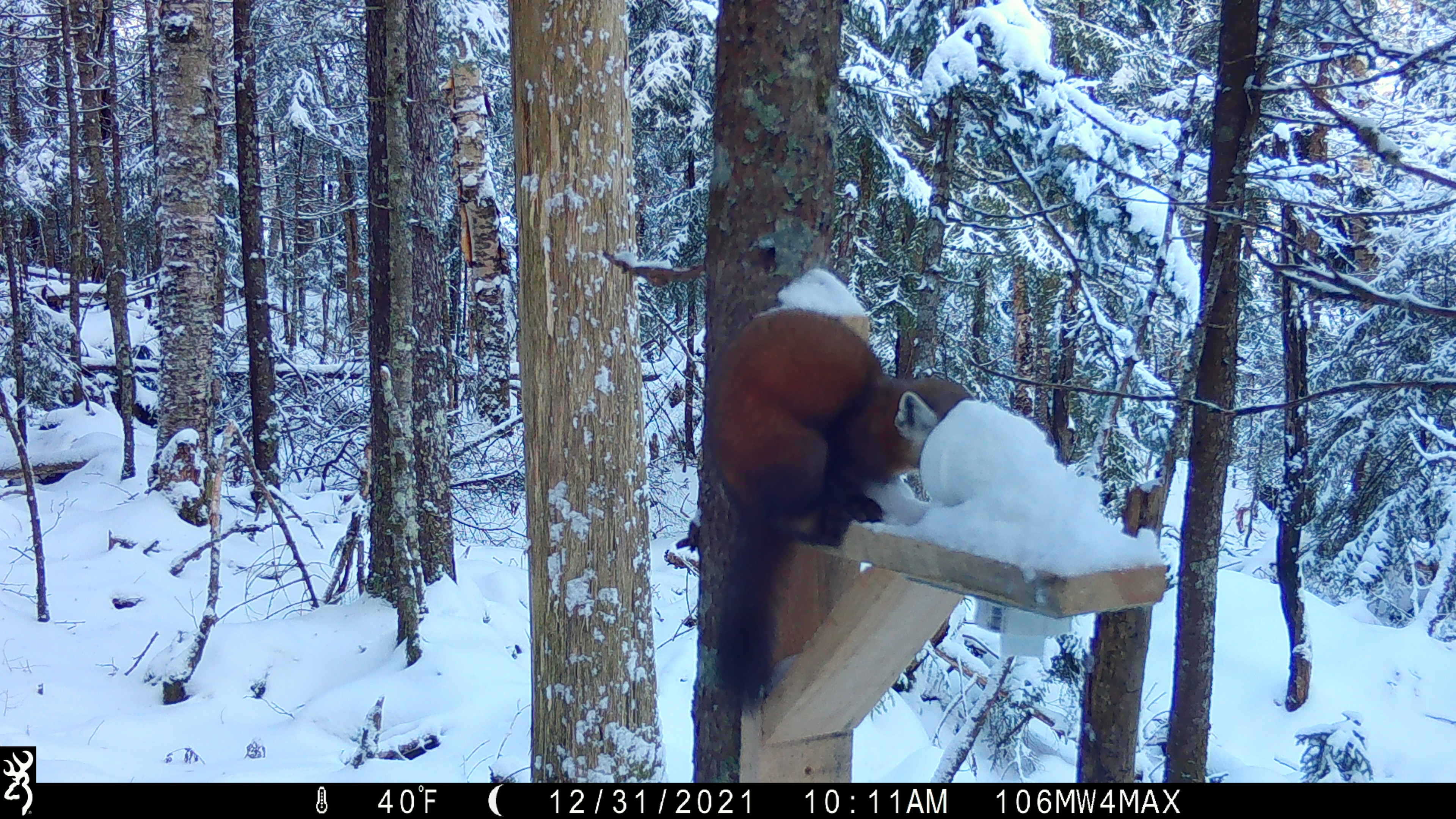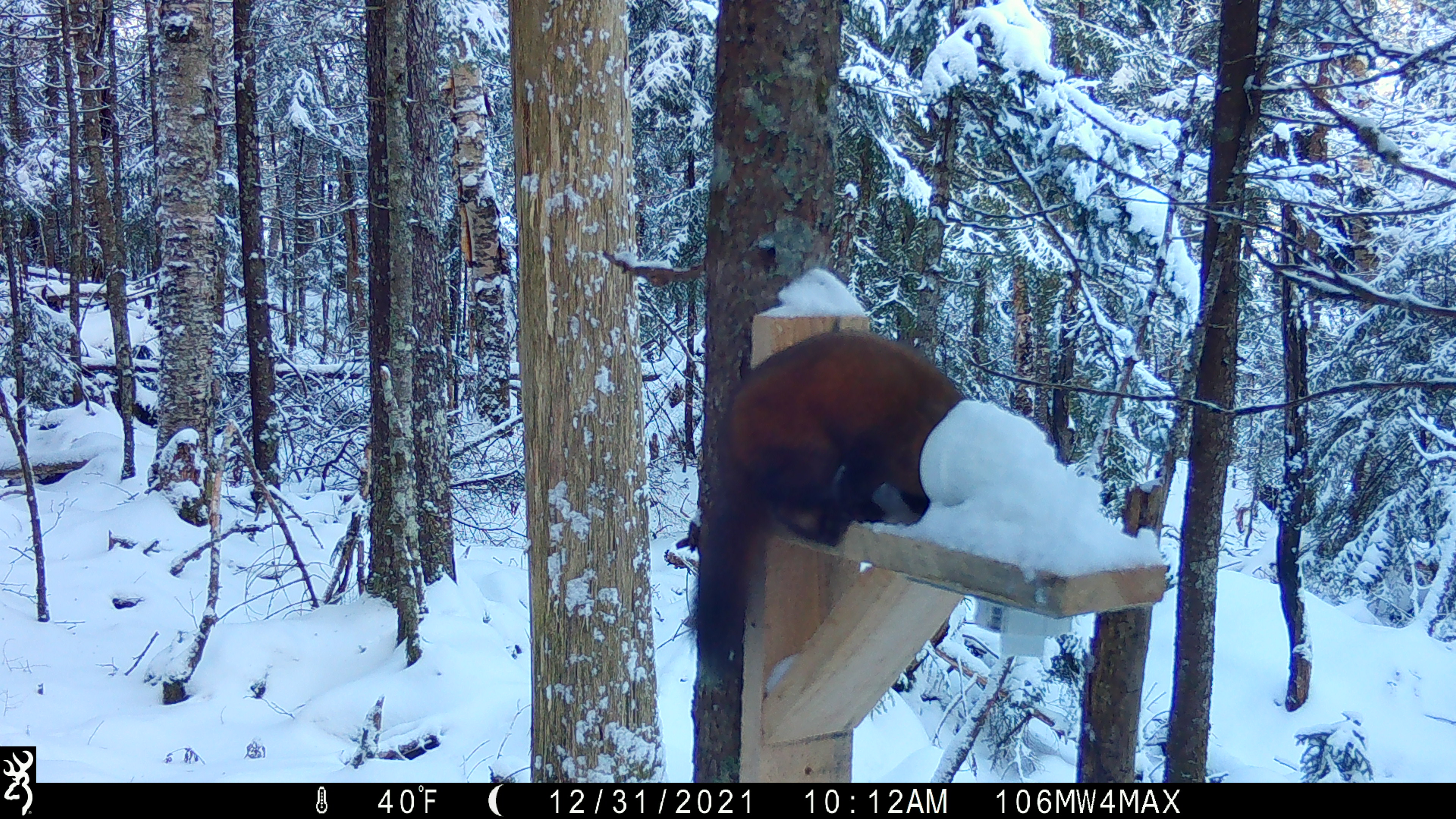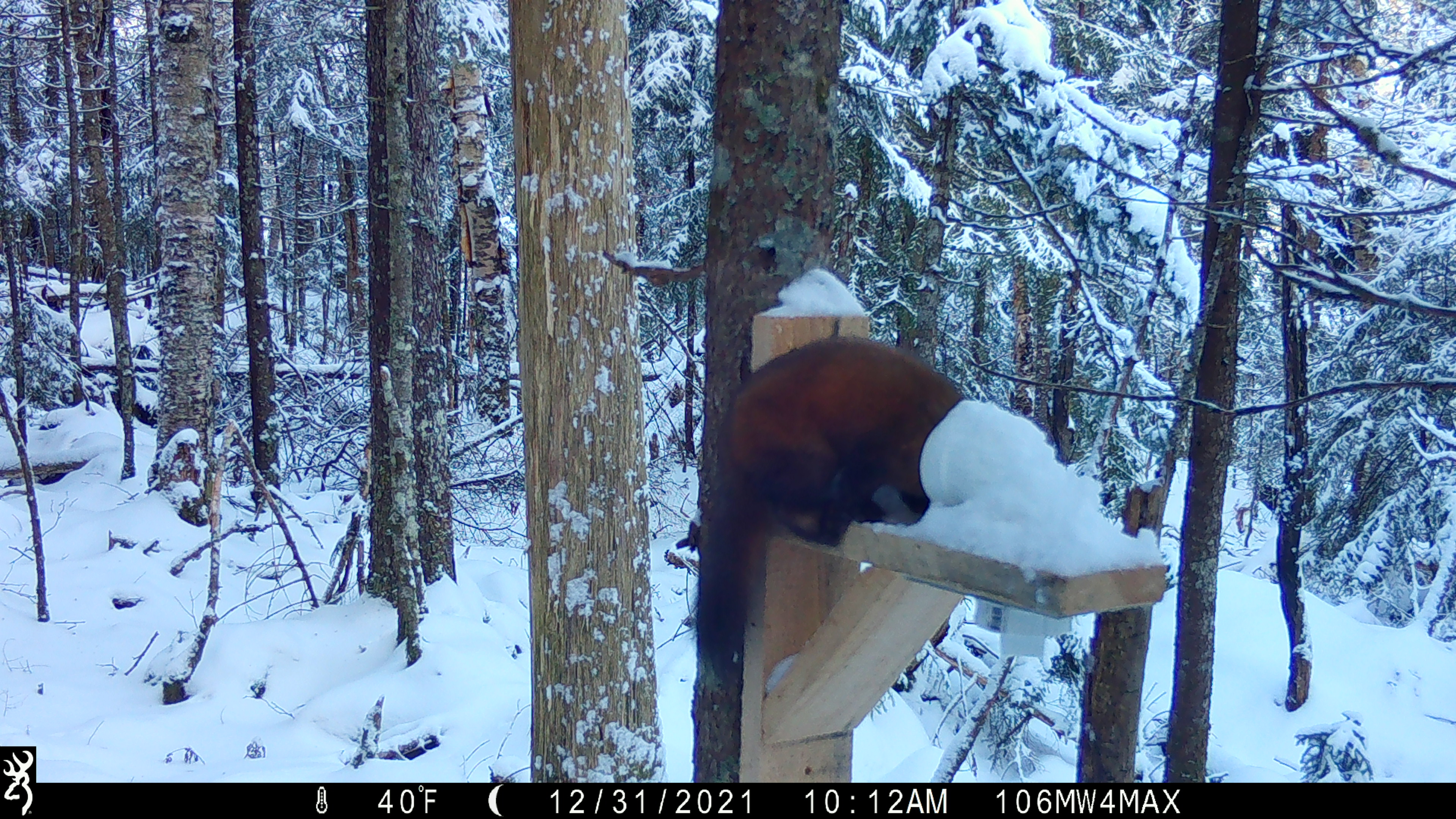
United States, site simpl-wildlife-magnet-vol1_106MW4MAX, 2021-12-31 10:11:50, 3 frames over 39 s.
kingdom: Animalia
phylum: Chordata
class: Mammalia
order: Carnivora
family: Mustelidae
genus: Martes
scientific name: Martes americana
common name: american marten